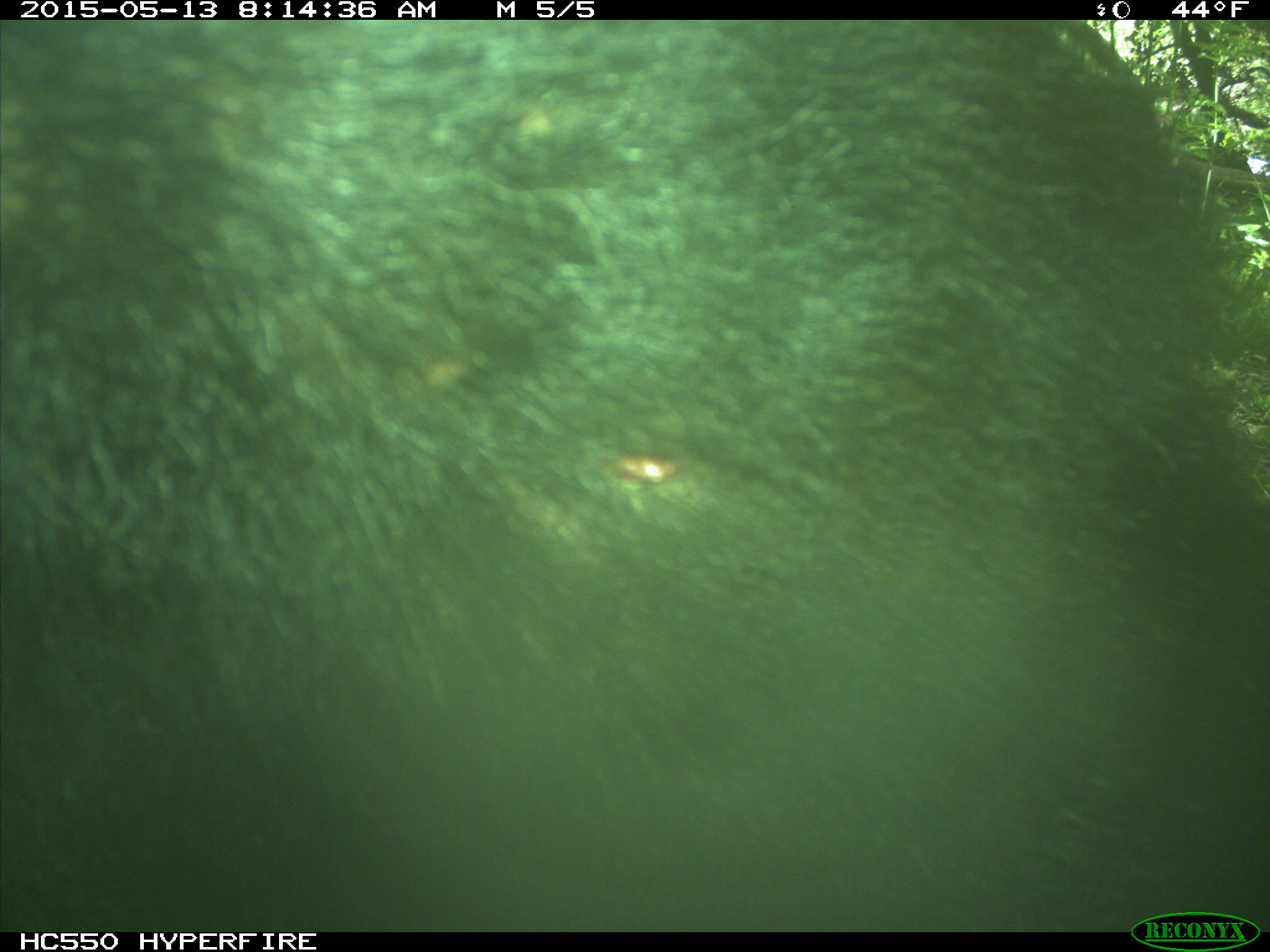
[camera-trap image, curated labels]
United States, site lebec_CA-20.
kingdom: Animalia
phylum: Chordata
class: Mammalia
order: Carnivora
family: Ursidae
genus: Ursus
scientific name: Ursus americanus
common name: american black bear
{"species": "Ursus americanus (american black bear)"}